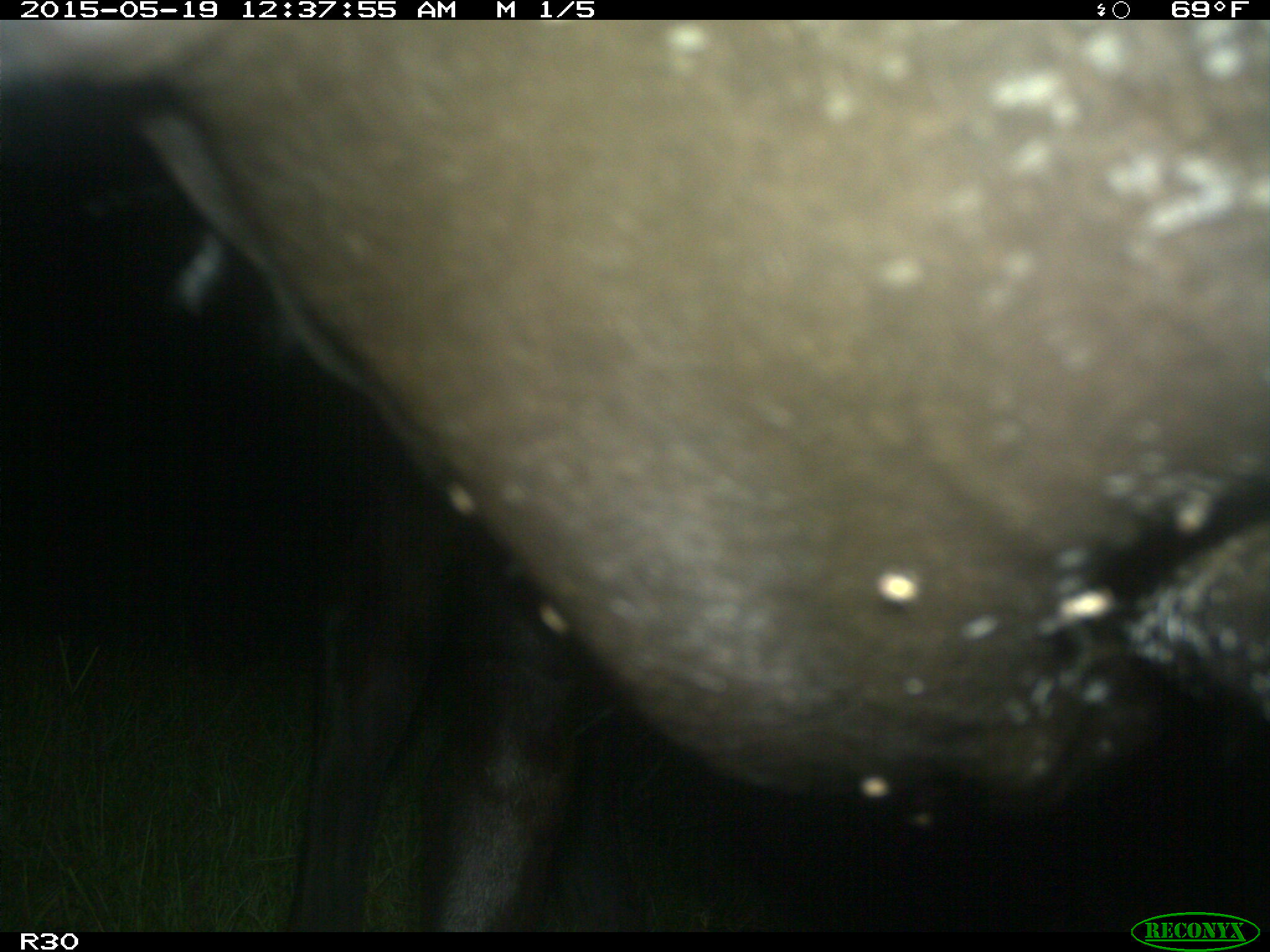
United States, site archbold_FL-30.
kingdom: Animalia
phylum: Chordata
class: Mammalia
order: Artiodactyla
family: Bovidae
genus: Bos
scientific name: Bos taurus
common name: domestic cow